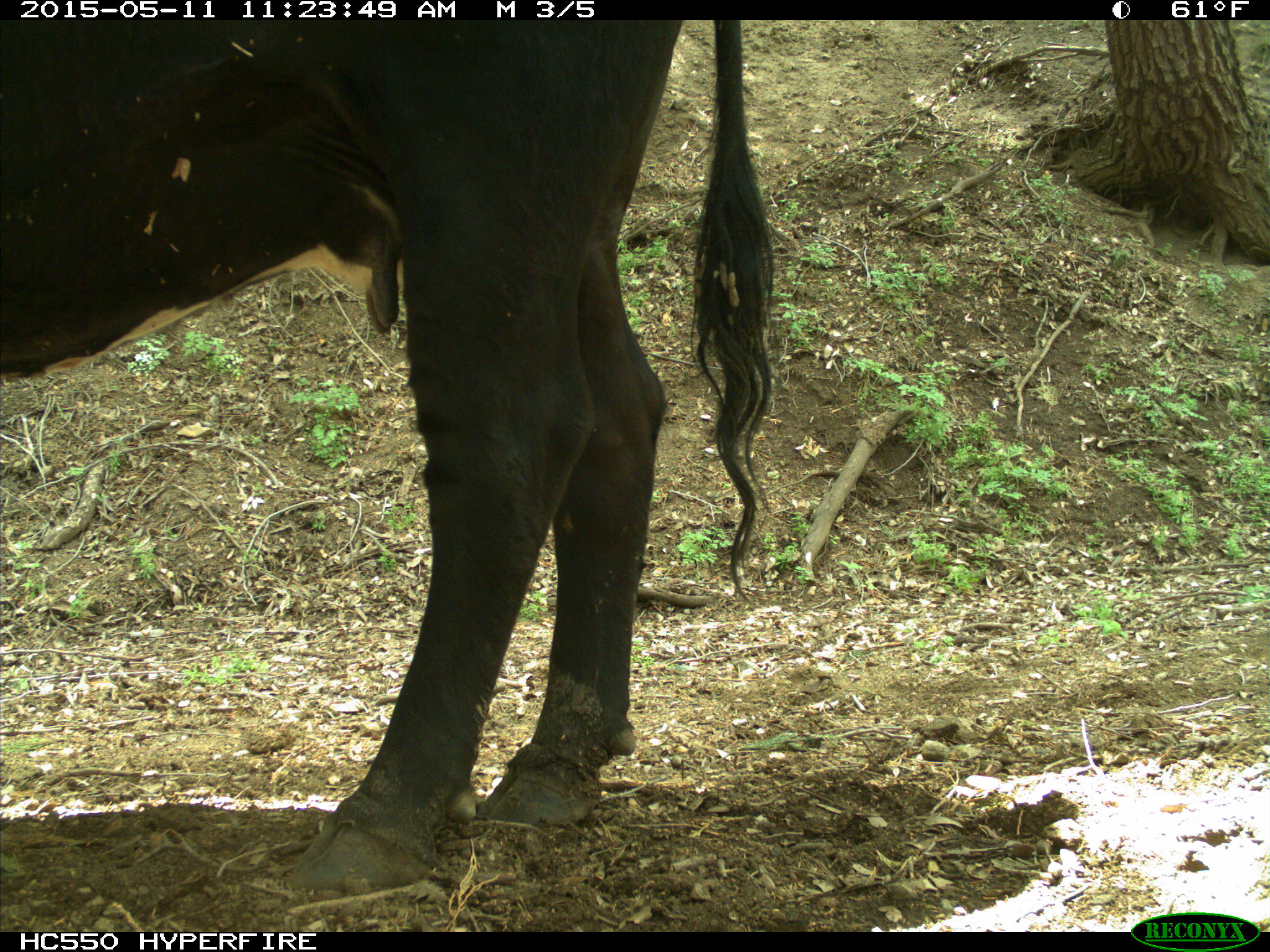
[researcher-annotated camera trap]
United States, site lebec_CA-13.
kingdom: Animalia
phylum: Chordata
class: Mammalia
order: Artiodactyla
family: Bovidae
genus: Bos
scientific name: Bos taurus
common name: domestic cow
Bos taurus (domestic cow).